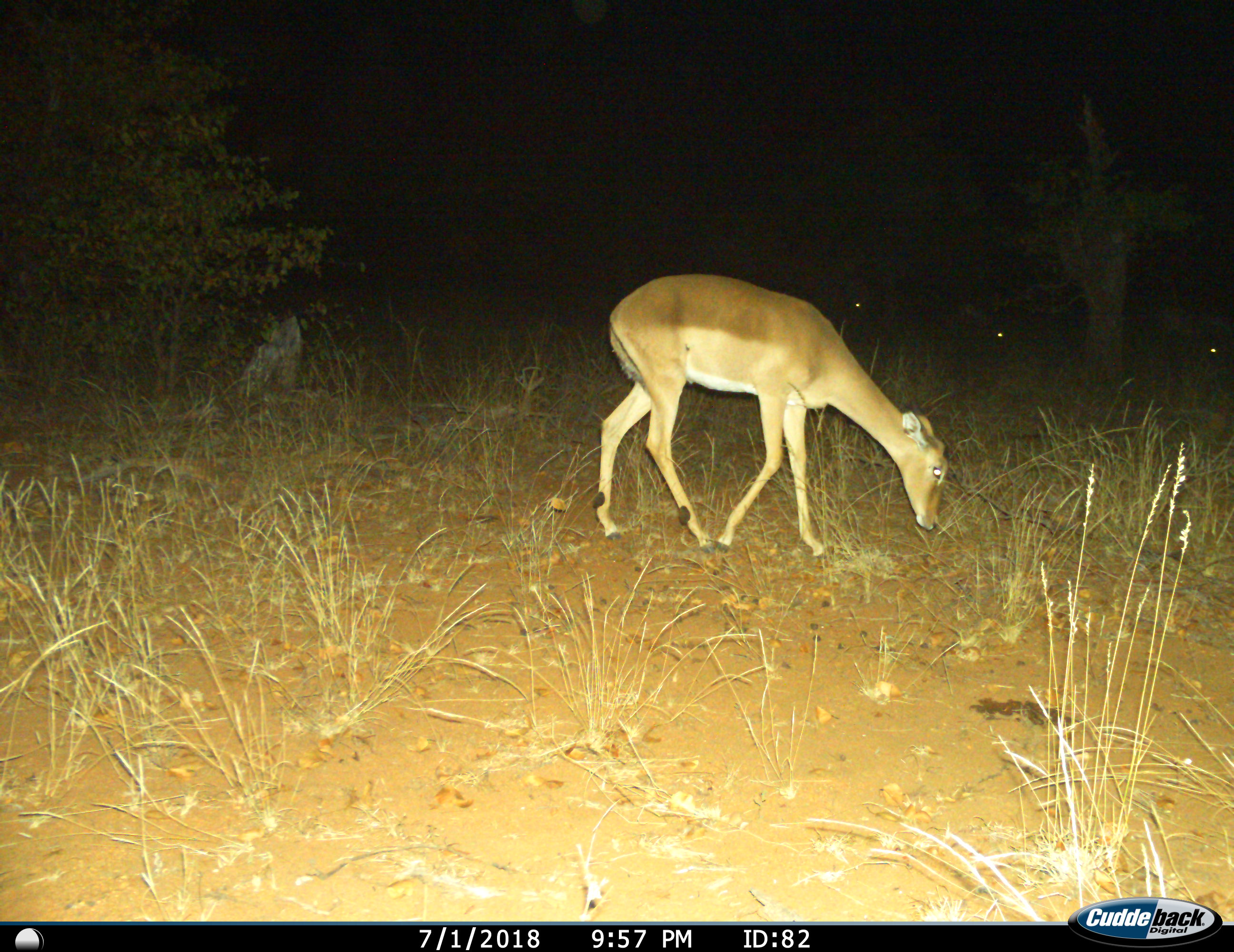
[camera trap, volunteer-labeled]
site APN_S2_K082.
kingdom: Animalia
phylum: Chordata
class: Mammalia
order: Artiodactyla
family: Bovidae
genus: Aepyceros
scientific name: Aepyceros melampus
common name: impala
Impala (Aepyceros melampus), count 4. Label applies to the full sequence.